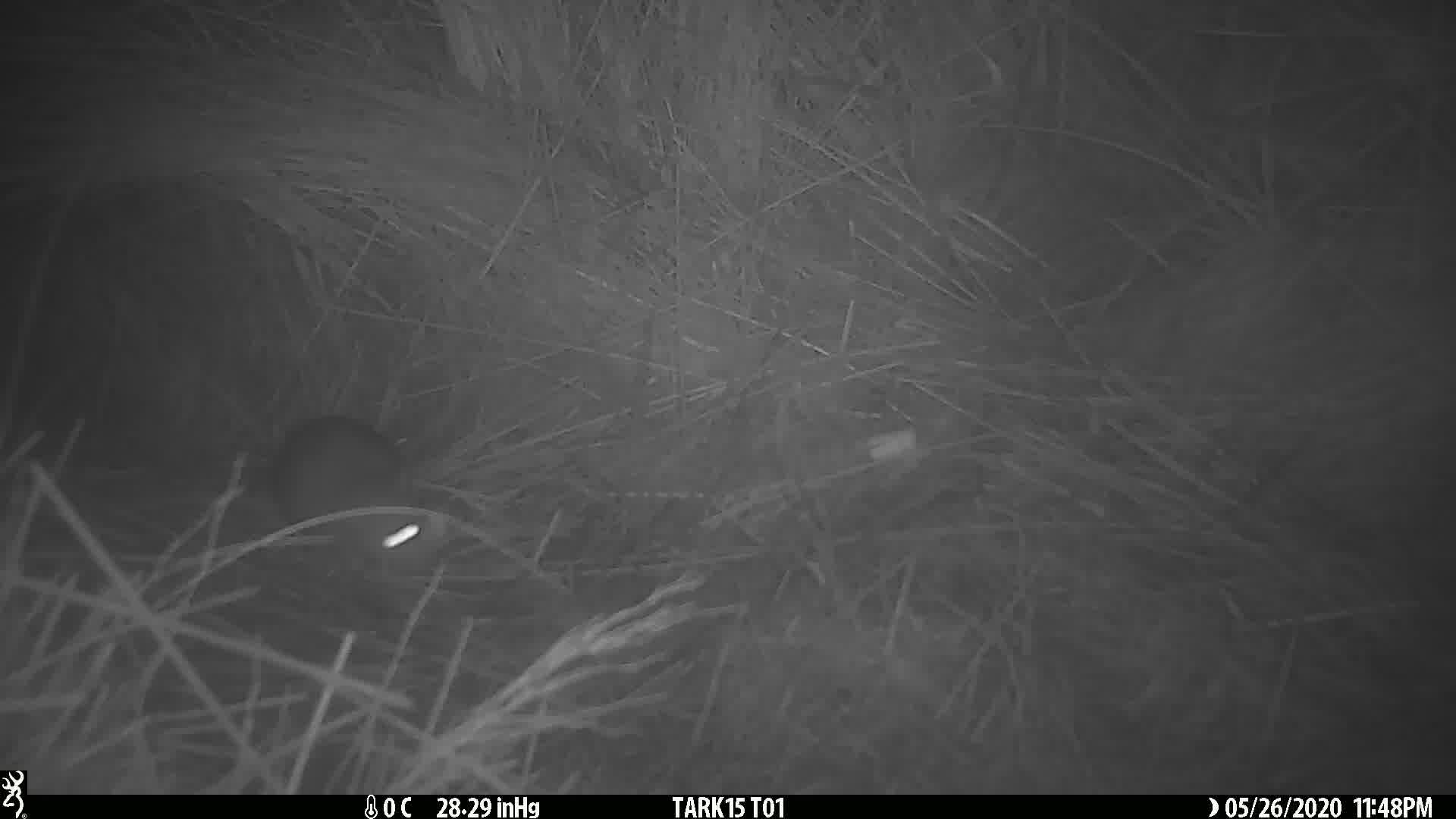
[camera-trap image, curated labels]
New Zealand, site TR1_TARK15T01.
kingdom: Animalia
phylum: Chordata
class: Mammalia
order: Rodentia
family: Muridae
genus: Rattus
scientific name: Rattus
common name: rat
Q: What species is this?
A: Rat (Rattus).